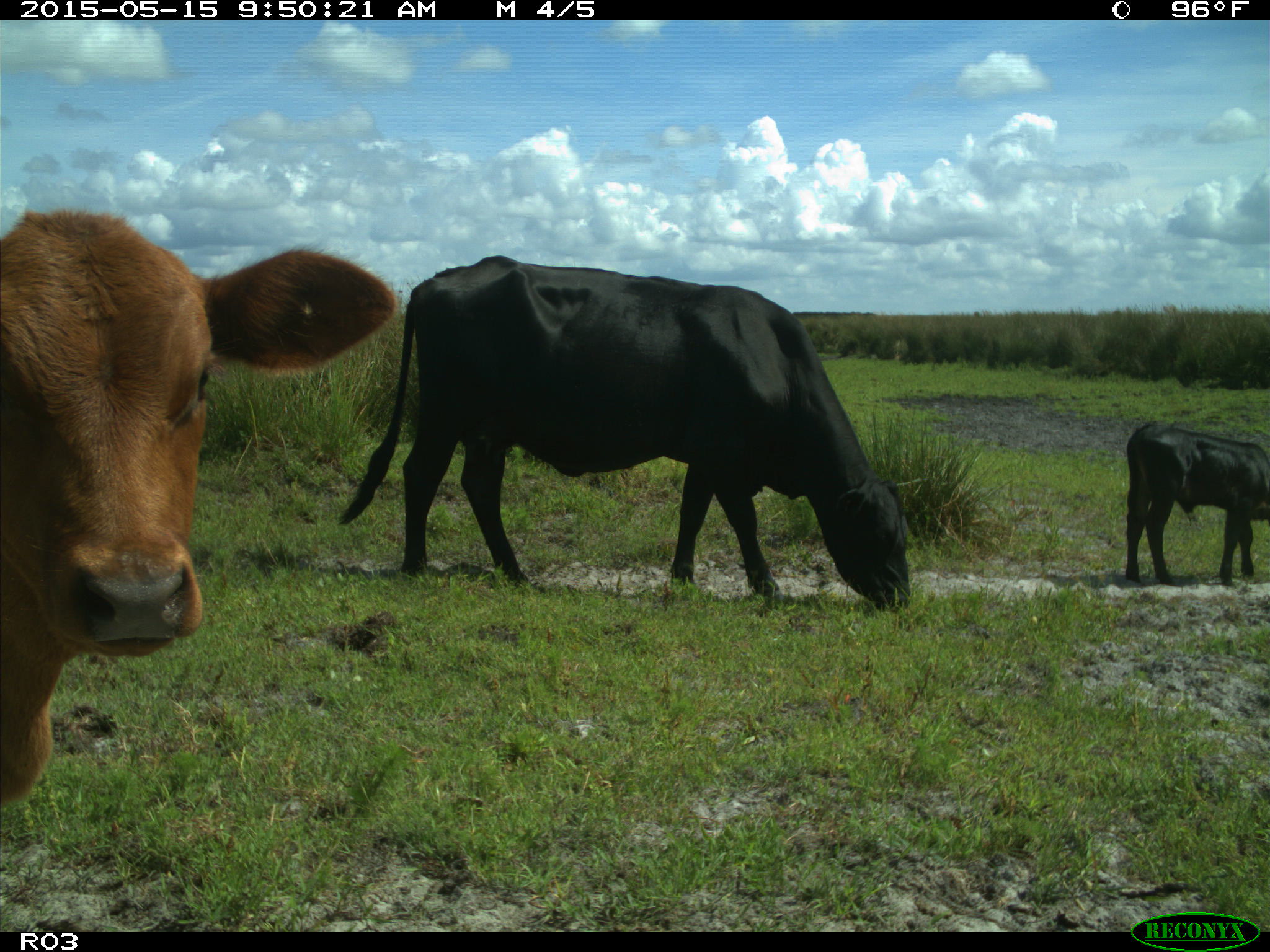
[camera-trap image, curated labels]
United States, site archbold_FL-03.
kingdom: Animalia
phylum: Chordata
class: Mammalia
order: Artiodactyla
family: Bovidae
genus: Bos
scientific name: Bos taurus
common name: domestic cow